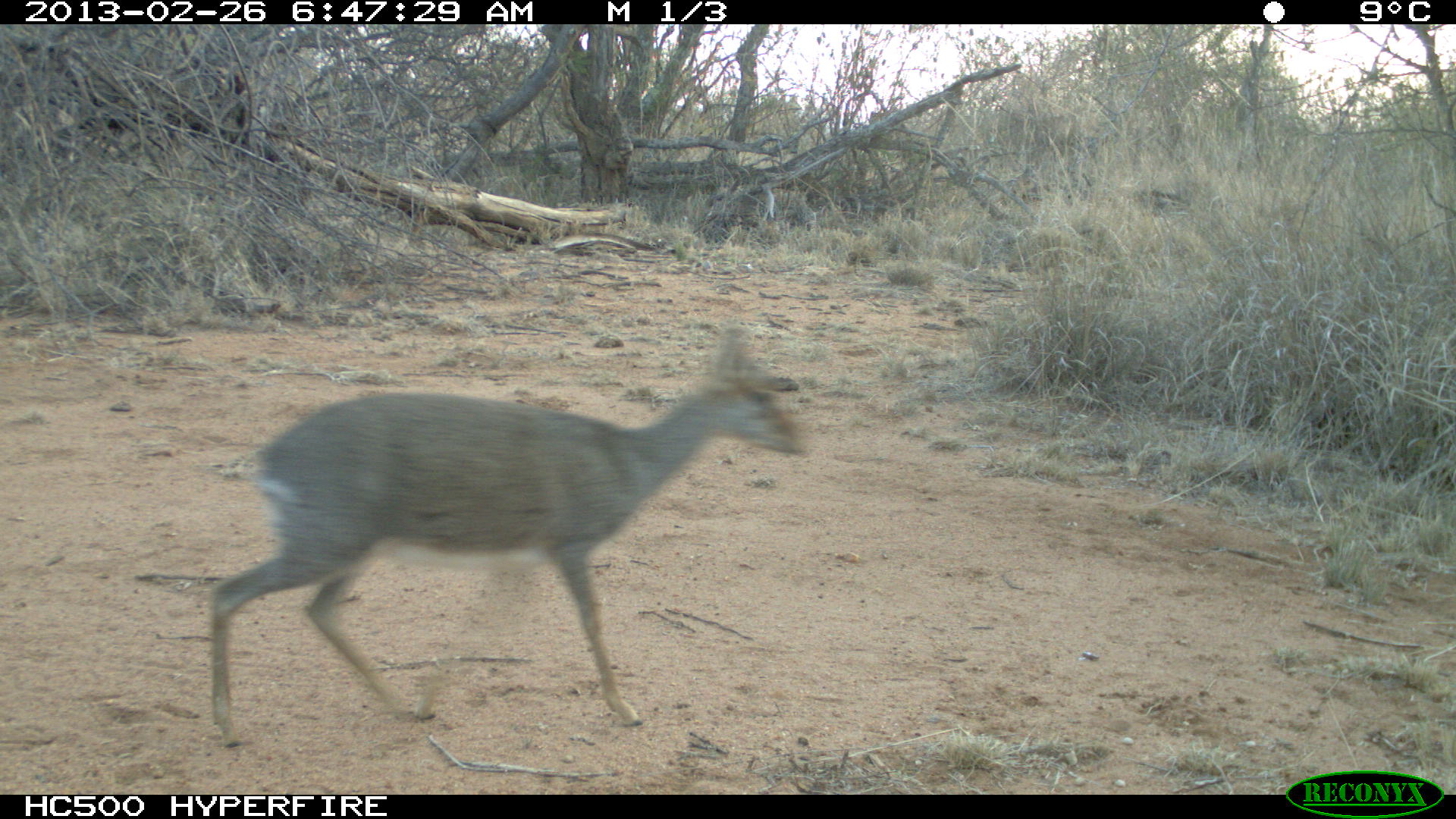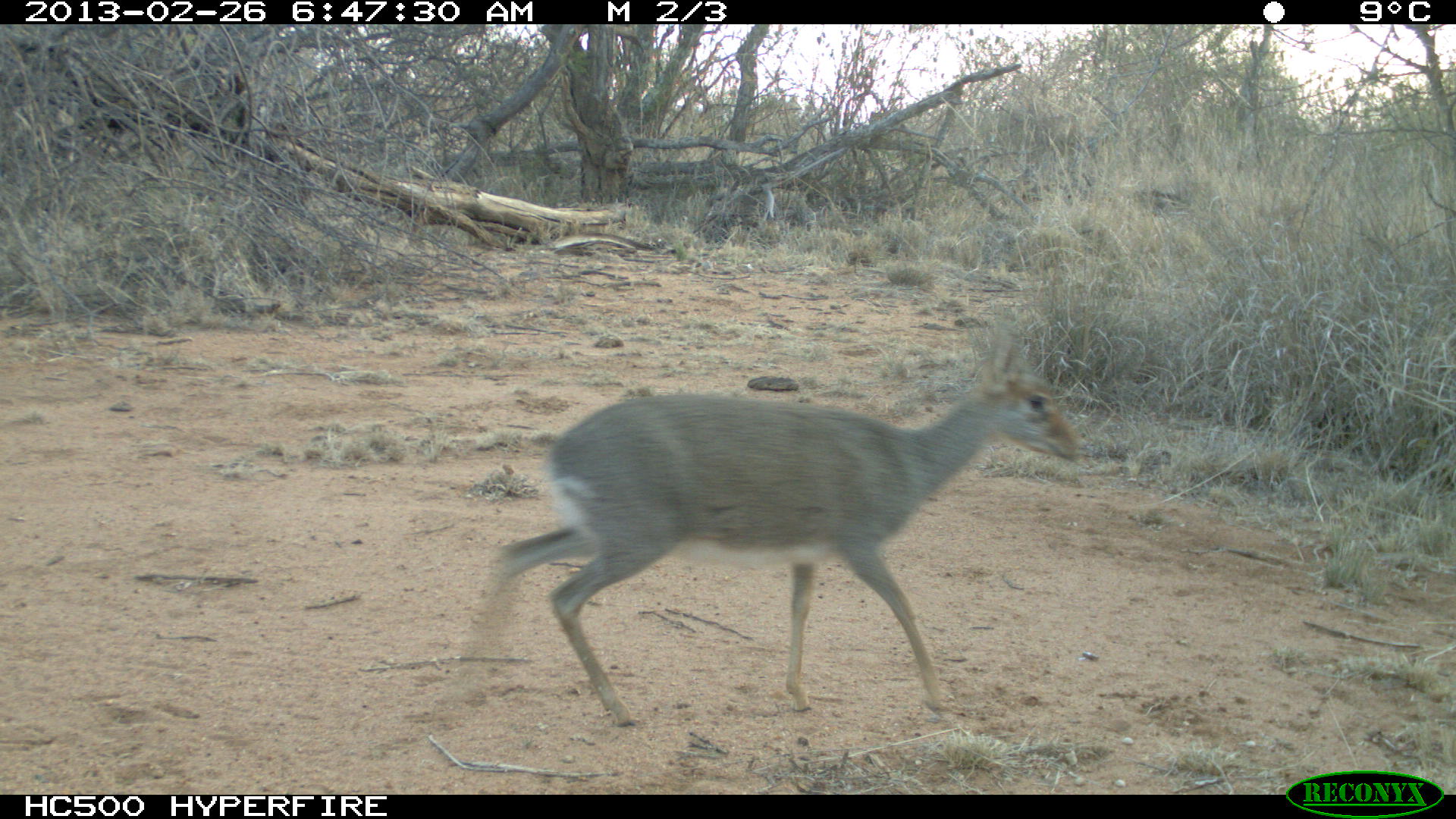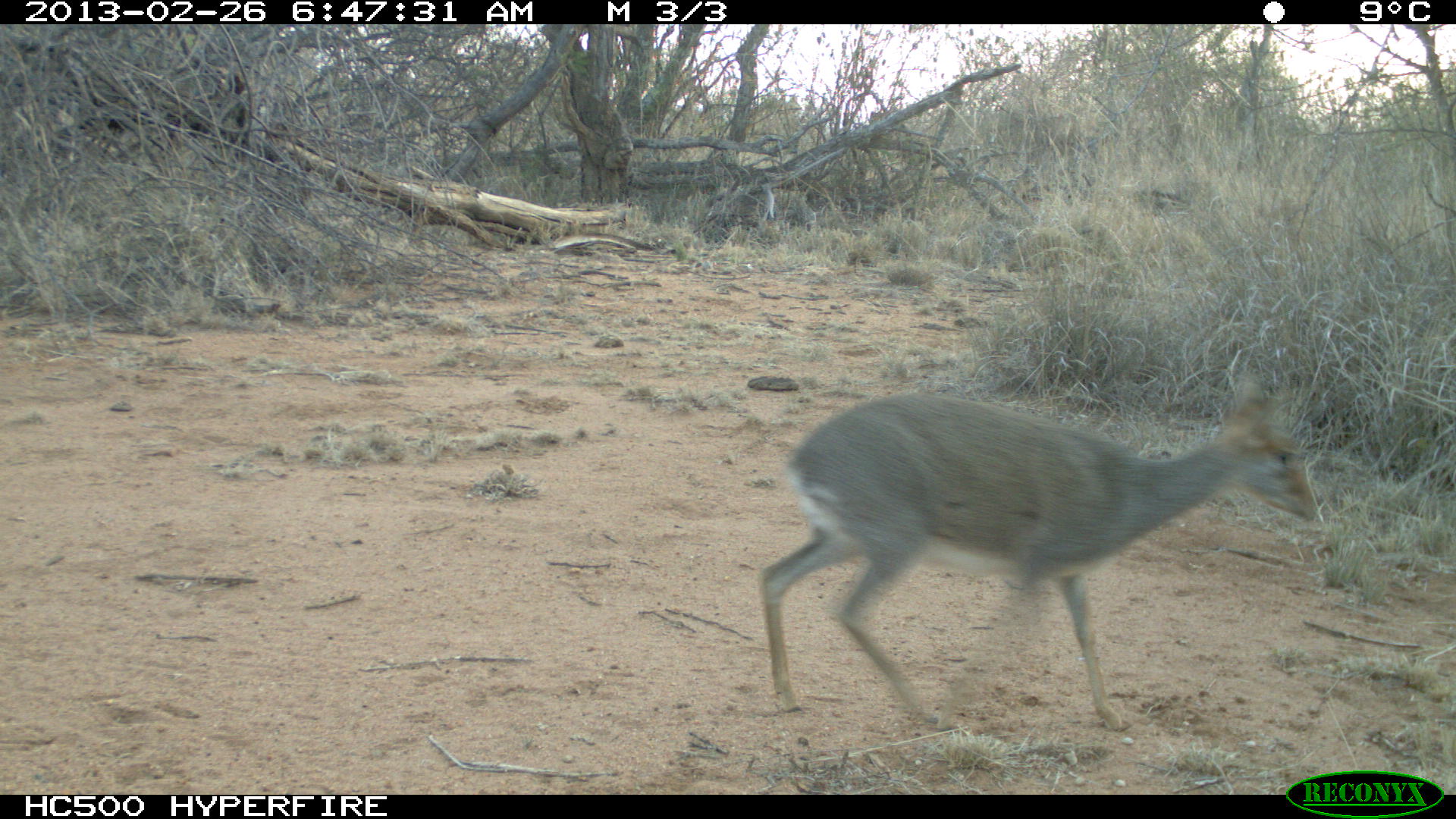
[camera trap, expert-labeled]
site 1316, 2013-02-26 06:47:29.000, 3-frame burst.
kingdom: Animalia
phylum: Chordata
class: Mammalia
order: Artiodactyla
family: Bovidae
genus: Madoqua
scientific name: Madoqua guentheri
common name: günther's dik-dik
Madoqua guentheri (günther's dik-dik), count 1.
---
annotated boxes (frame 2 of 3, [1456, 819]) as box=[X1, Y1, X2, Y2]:
madoqua guentheri: box=[489, 331, 1081, 728]